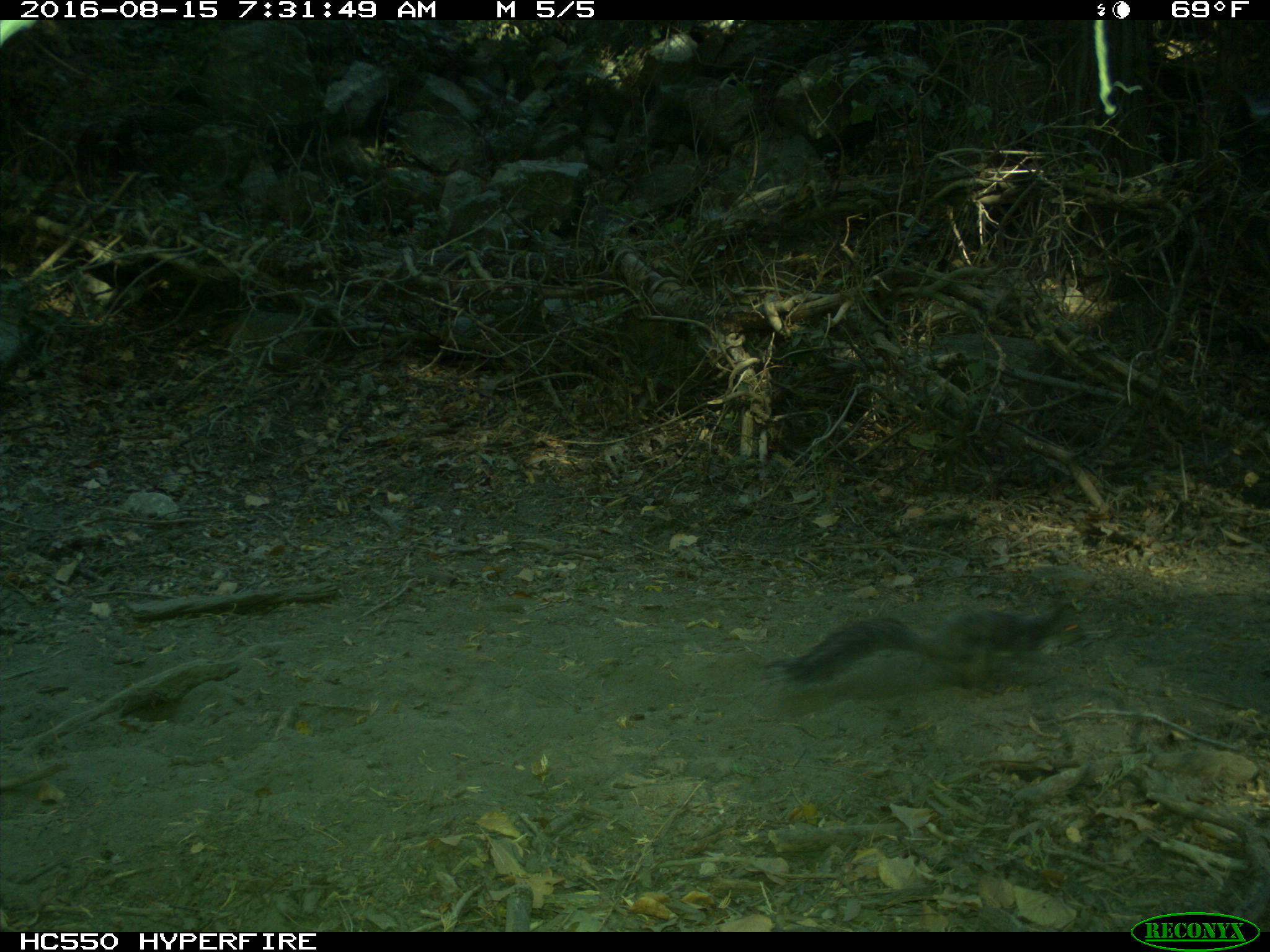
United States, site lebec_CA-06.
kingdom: Animalia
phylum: Chordata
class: Mammalia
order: Rodentia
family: Sciuridae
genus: Sciurus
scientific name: Sciurus carolinensis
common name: eastern gray squirrel